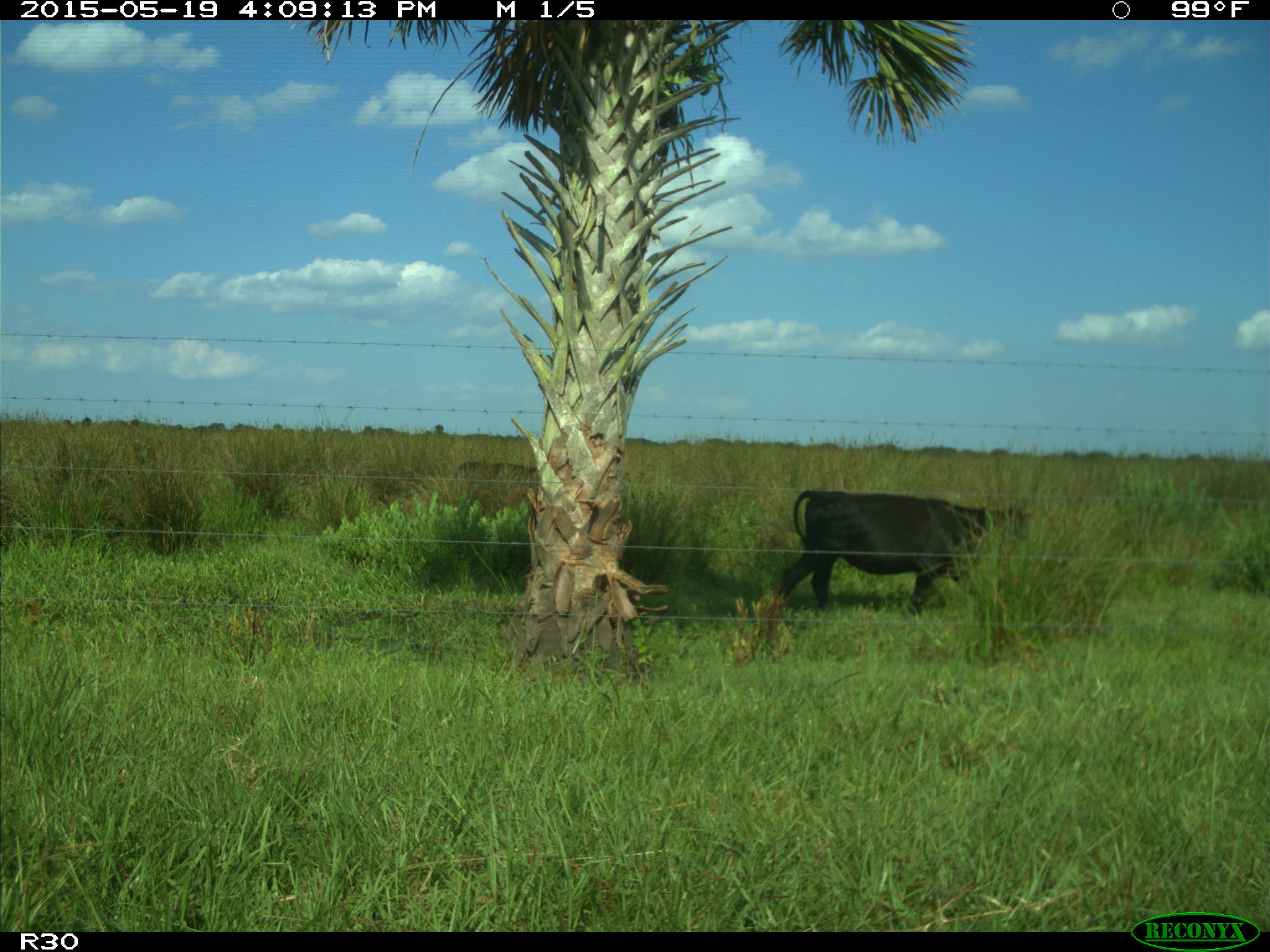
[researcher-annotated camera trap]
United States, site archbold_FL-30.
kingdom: Animalia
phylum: Chordata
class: Mammalia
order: Artiodactyla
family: Bovidae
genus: Bos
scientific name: Bos taurus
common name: domestic cow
Bos taurus (domestic cow).